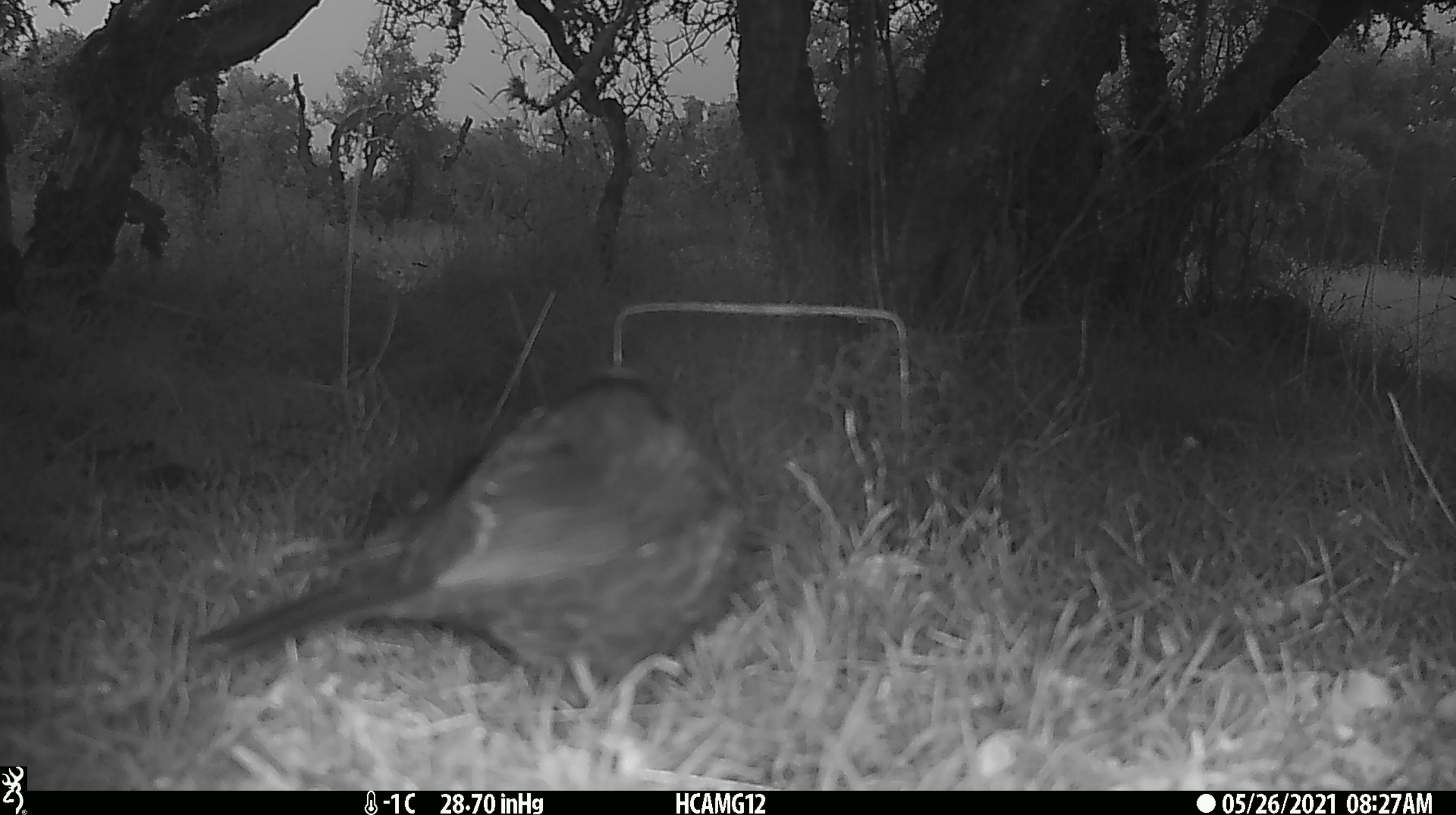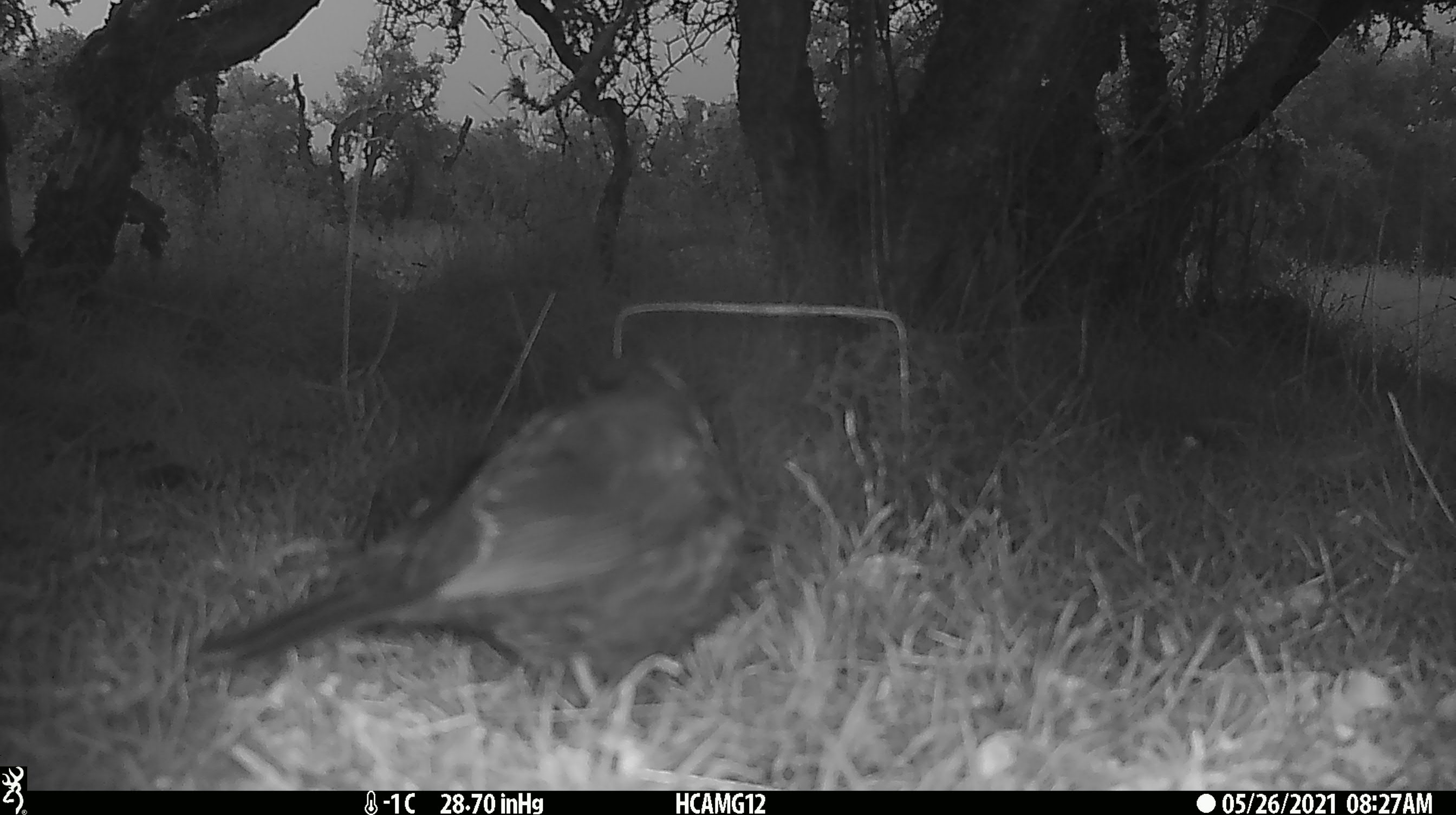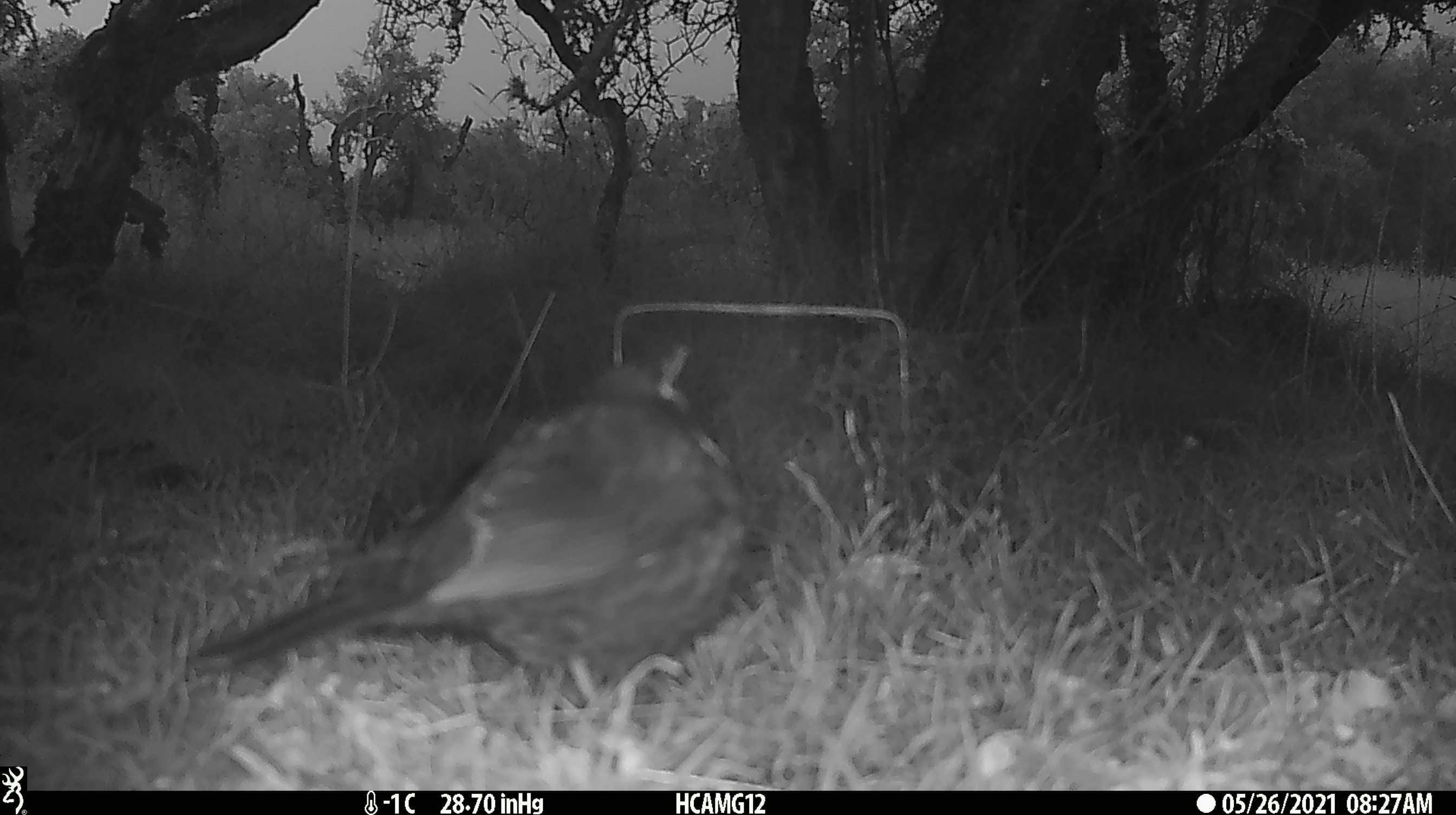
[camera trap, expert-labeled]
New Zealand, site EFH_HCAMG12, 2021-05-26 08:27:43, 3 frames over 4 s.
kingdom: Animalia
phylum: Chordata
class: Aves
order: Passeriformes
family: Turdidae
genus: Turdus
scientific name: Turdus merula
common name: eurasian blackbird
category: blackbird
Blackbird (eurasian blackbird) (Turdus merula).